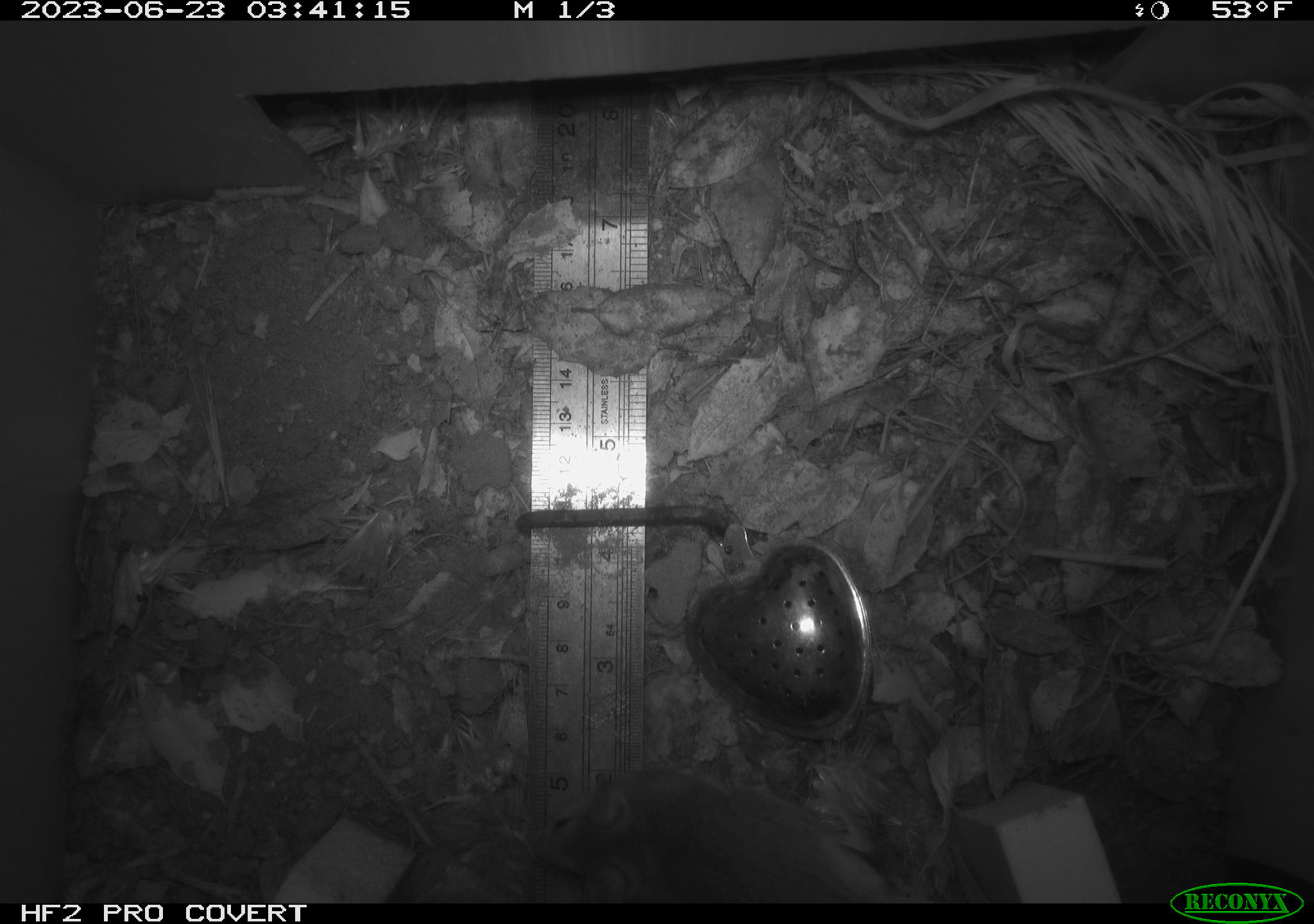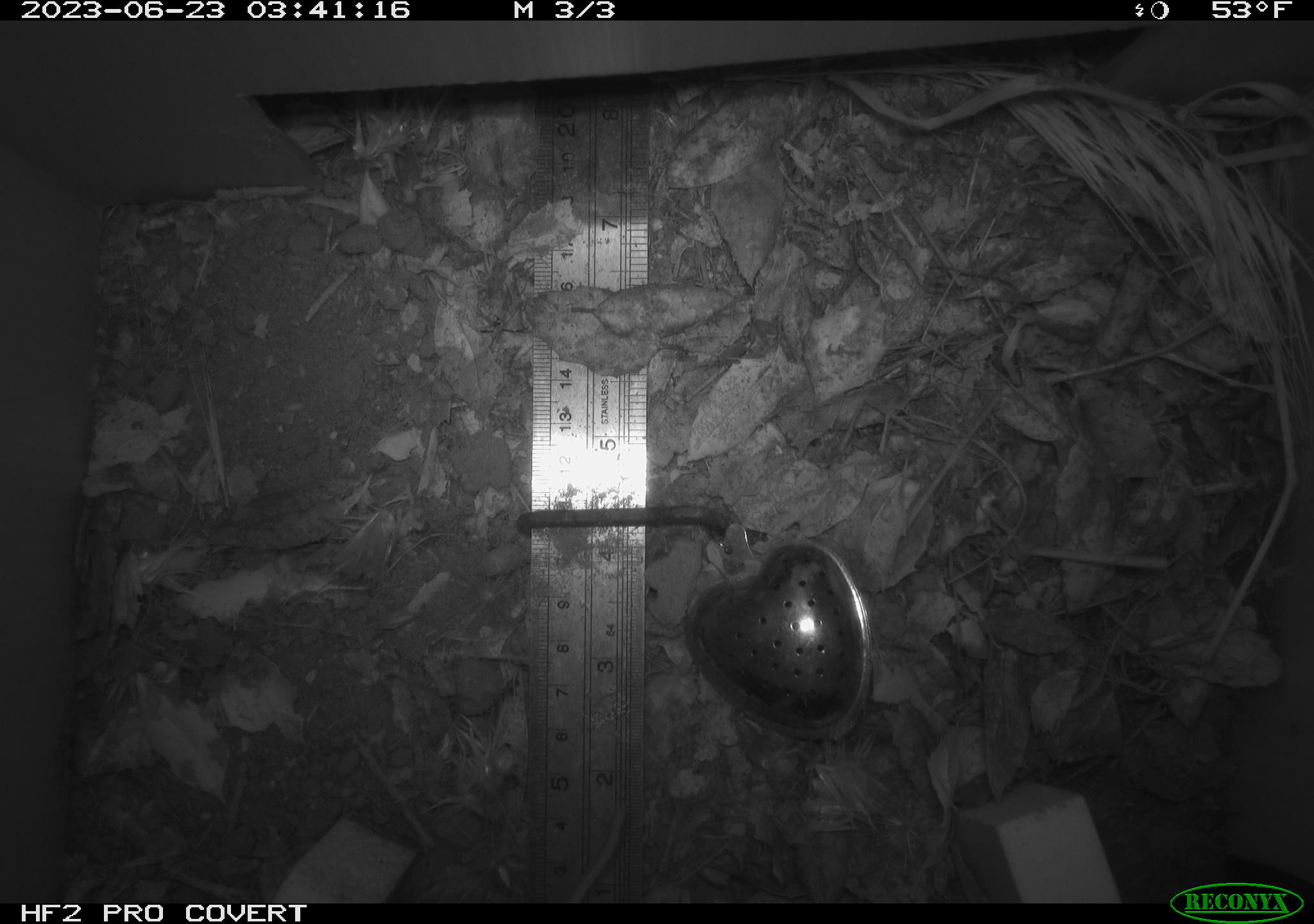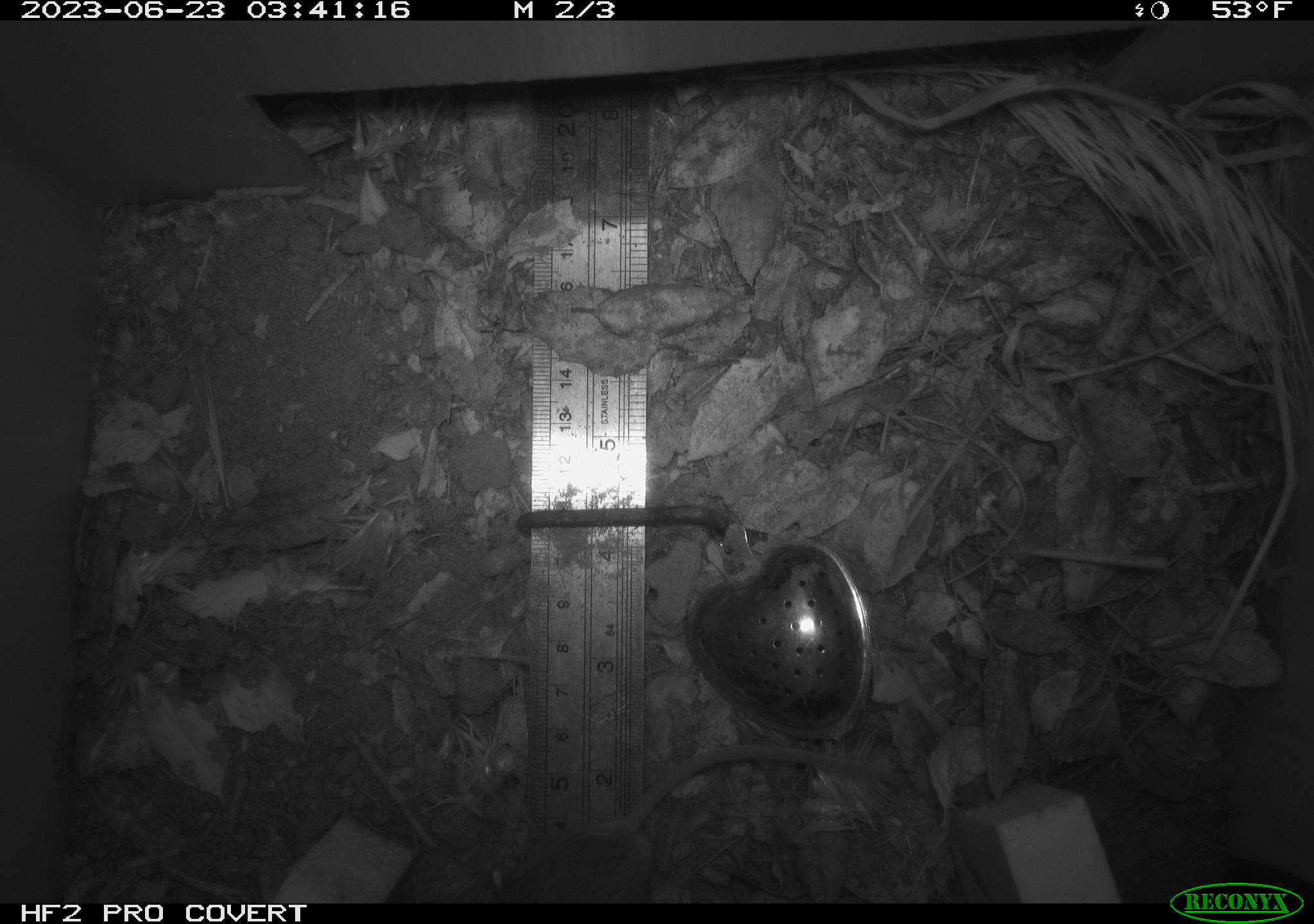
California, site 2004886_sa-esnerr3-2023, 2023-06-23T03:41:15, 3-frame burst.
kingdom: Animalia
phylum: Chordata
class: Mammalia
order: Rodentia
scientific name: Rodentia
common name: mouse species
Mouse species (Rodentia).